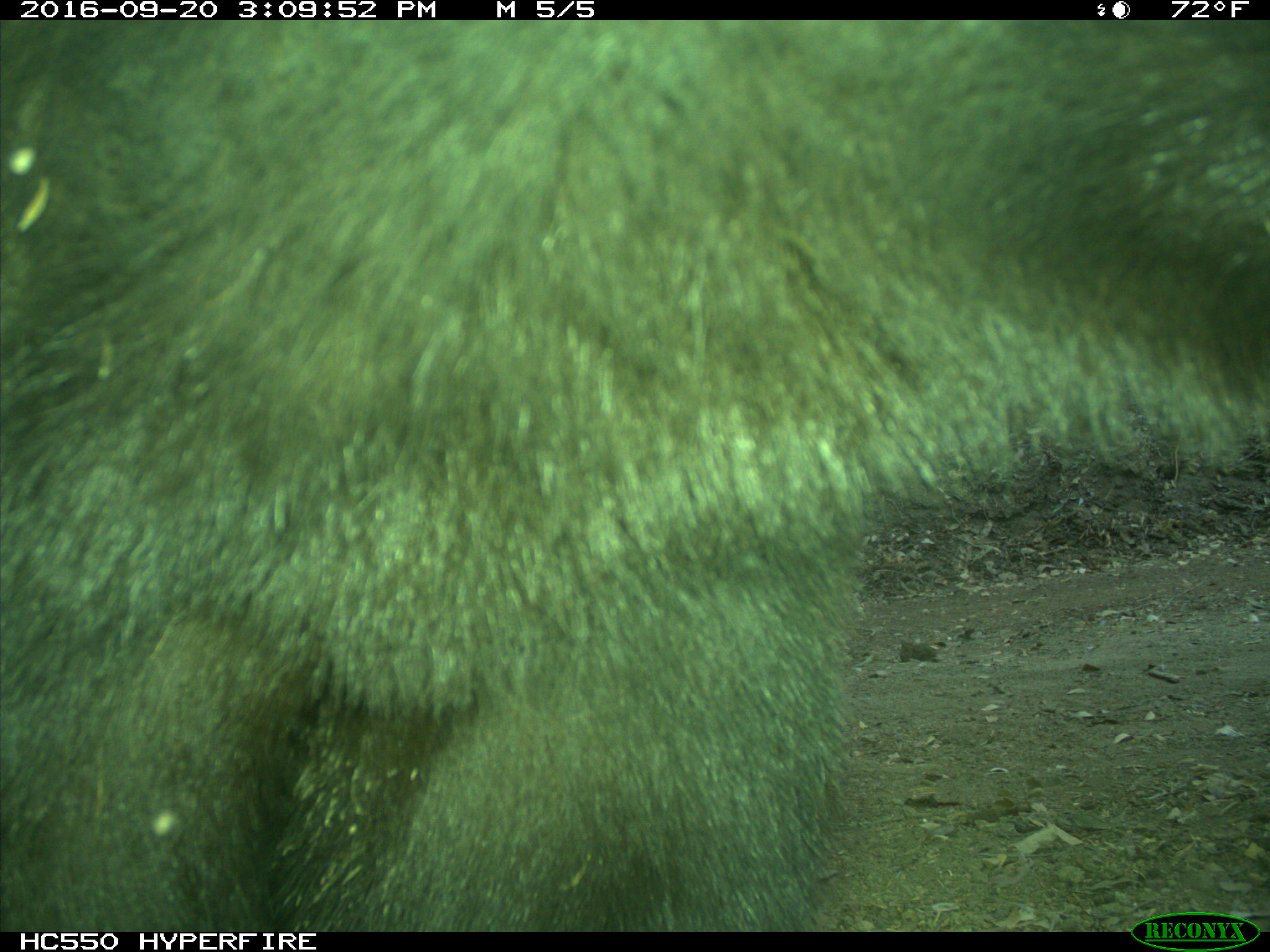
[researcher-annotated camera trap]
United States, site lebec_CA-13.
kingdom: Animalia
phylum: Chordata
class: Mammalia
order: Carnivora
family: Ursidae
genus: Ursus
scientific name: Ursus americanus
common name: american black bear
Ursus americanus (american black bear).